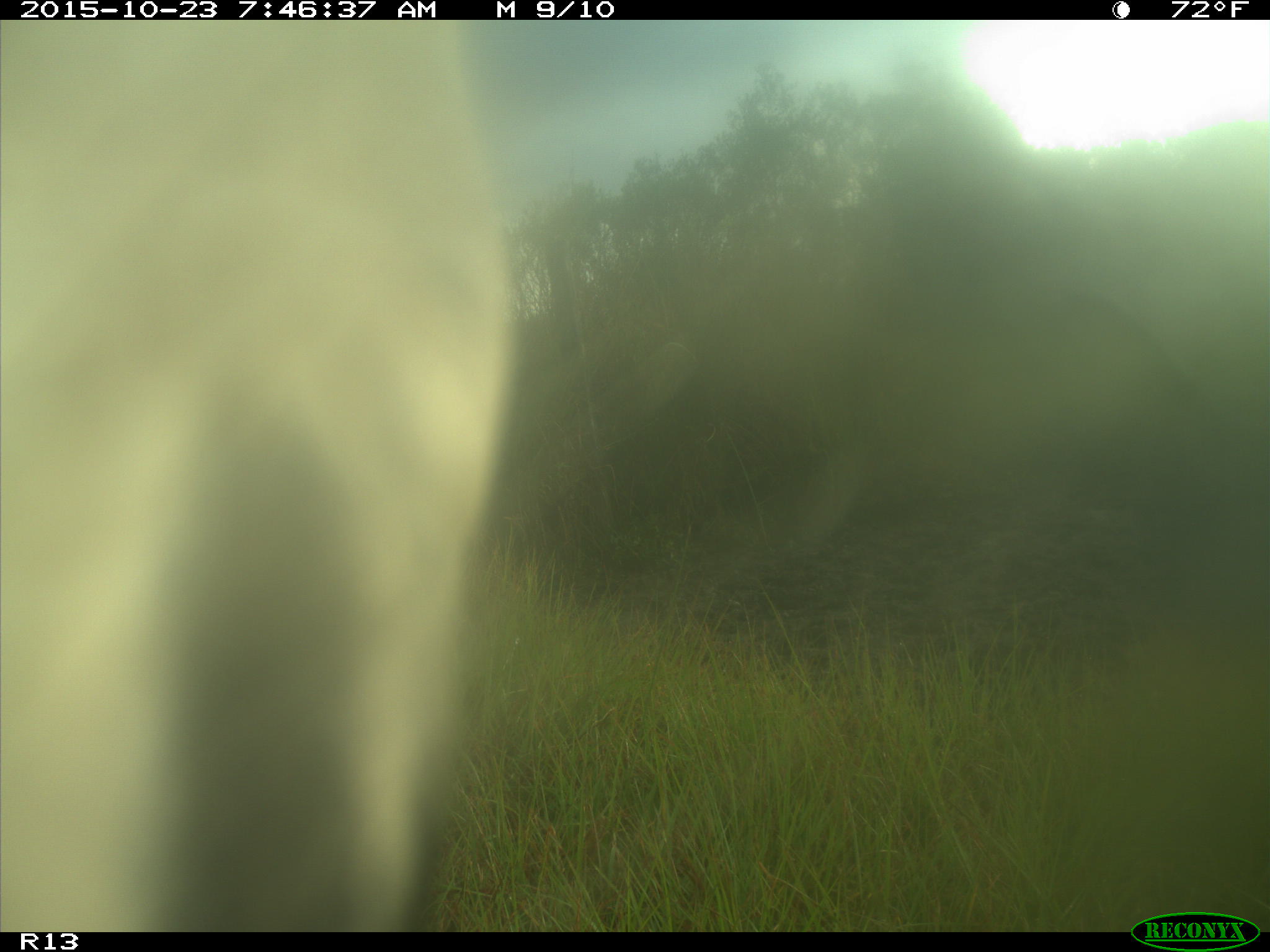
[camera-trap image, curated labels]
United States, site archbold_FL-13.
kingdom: Animalia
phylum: Chordata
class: Mammalia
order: Artiodactyla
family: Bovidae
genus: Bos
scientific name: Bos taurus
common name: domestic cow